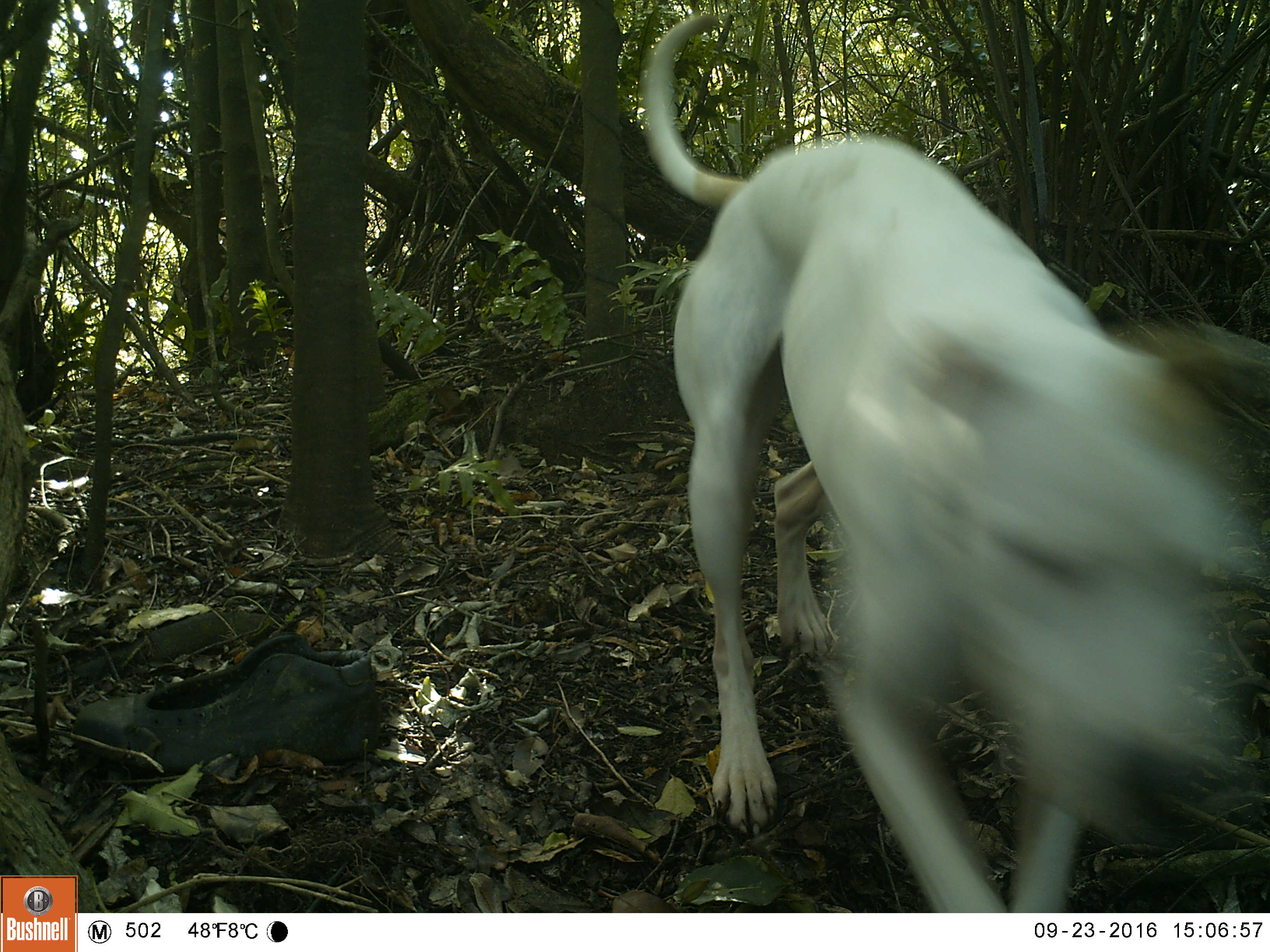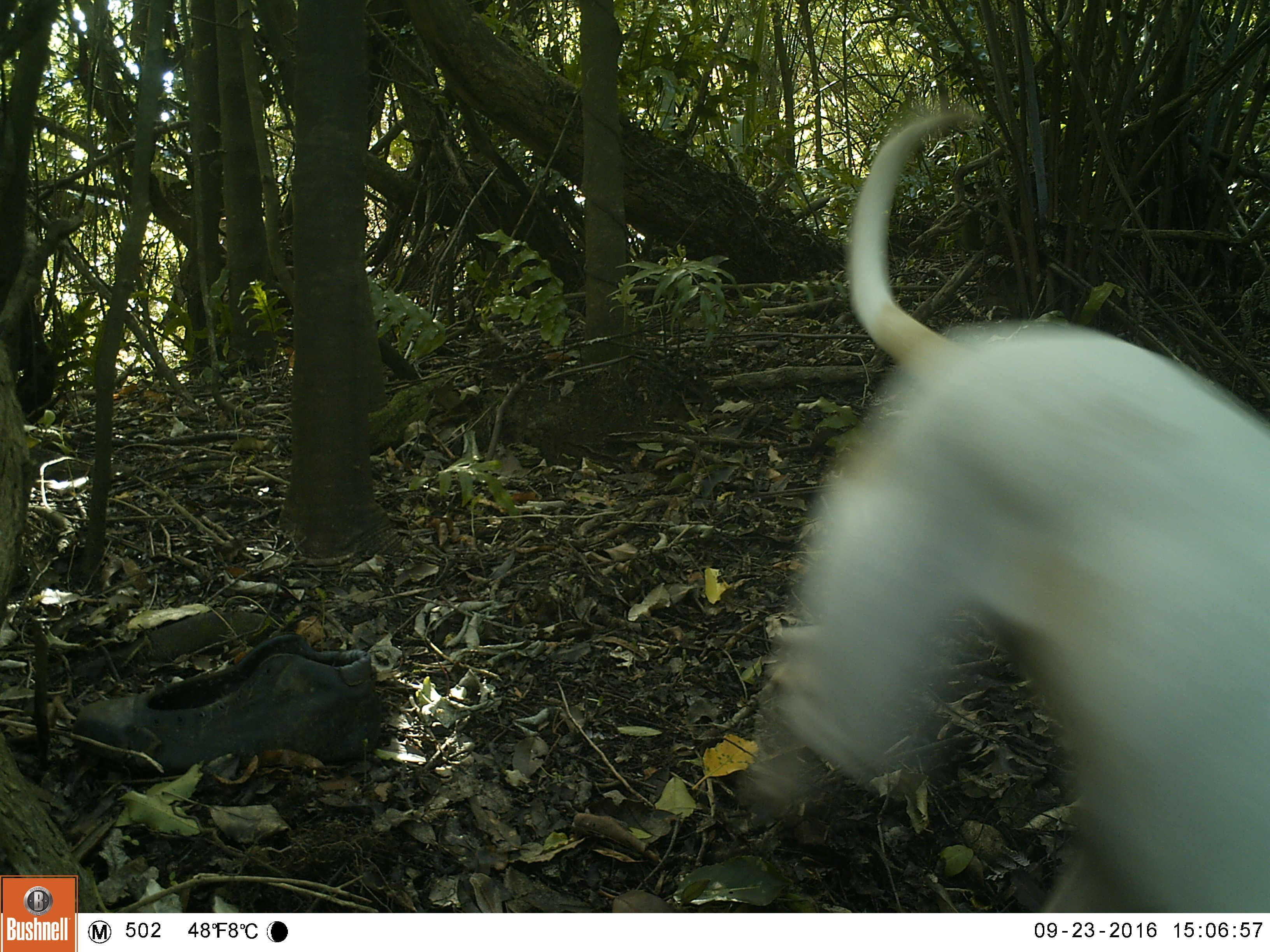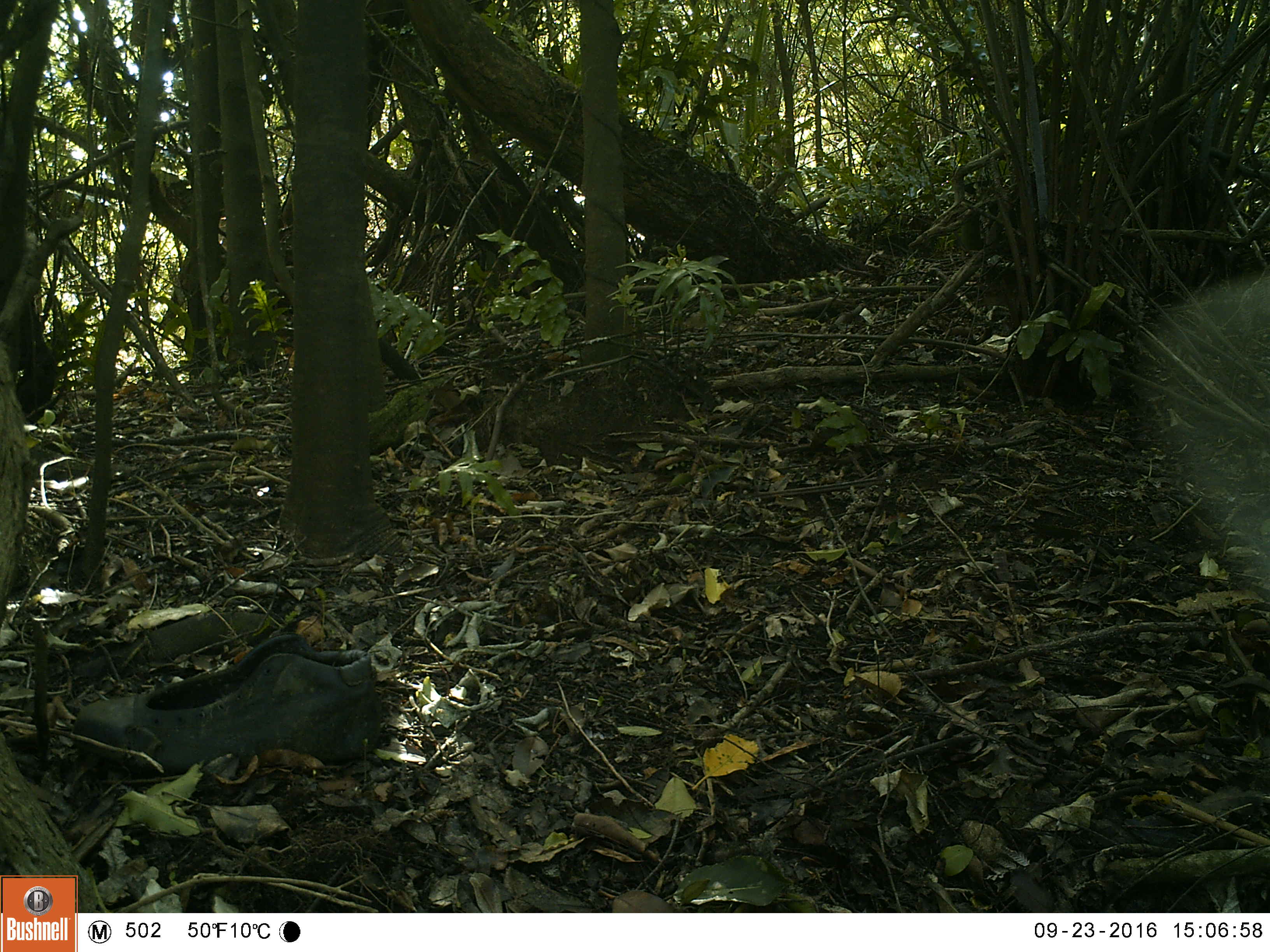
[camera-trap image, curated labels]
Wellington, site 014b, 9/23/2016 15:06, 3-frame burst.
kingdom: Animalia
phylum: Chordata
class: Mammalia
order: Carnivora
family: Canidae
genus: Canis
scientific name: Canis familiaris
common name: dog